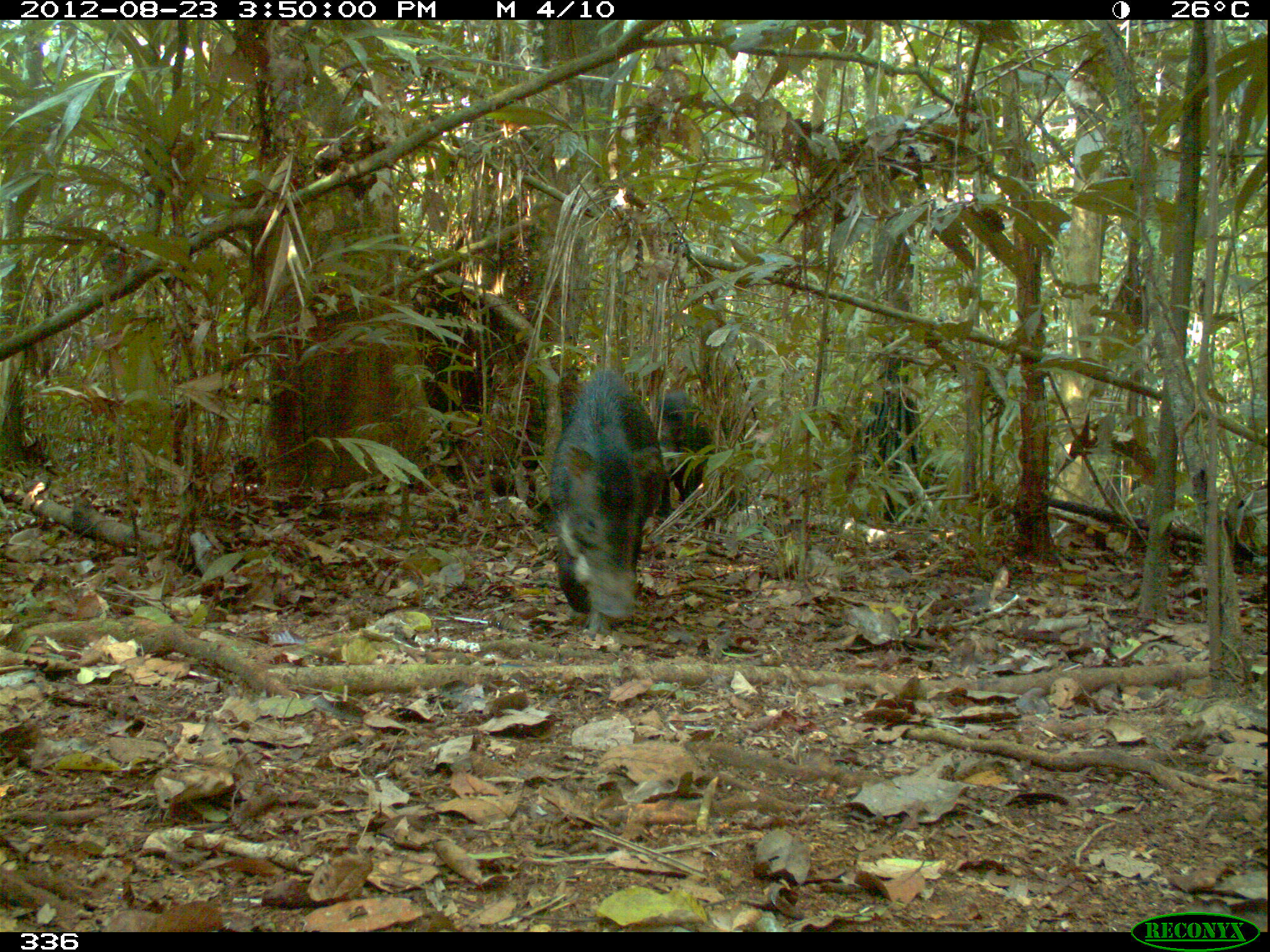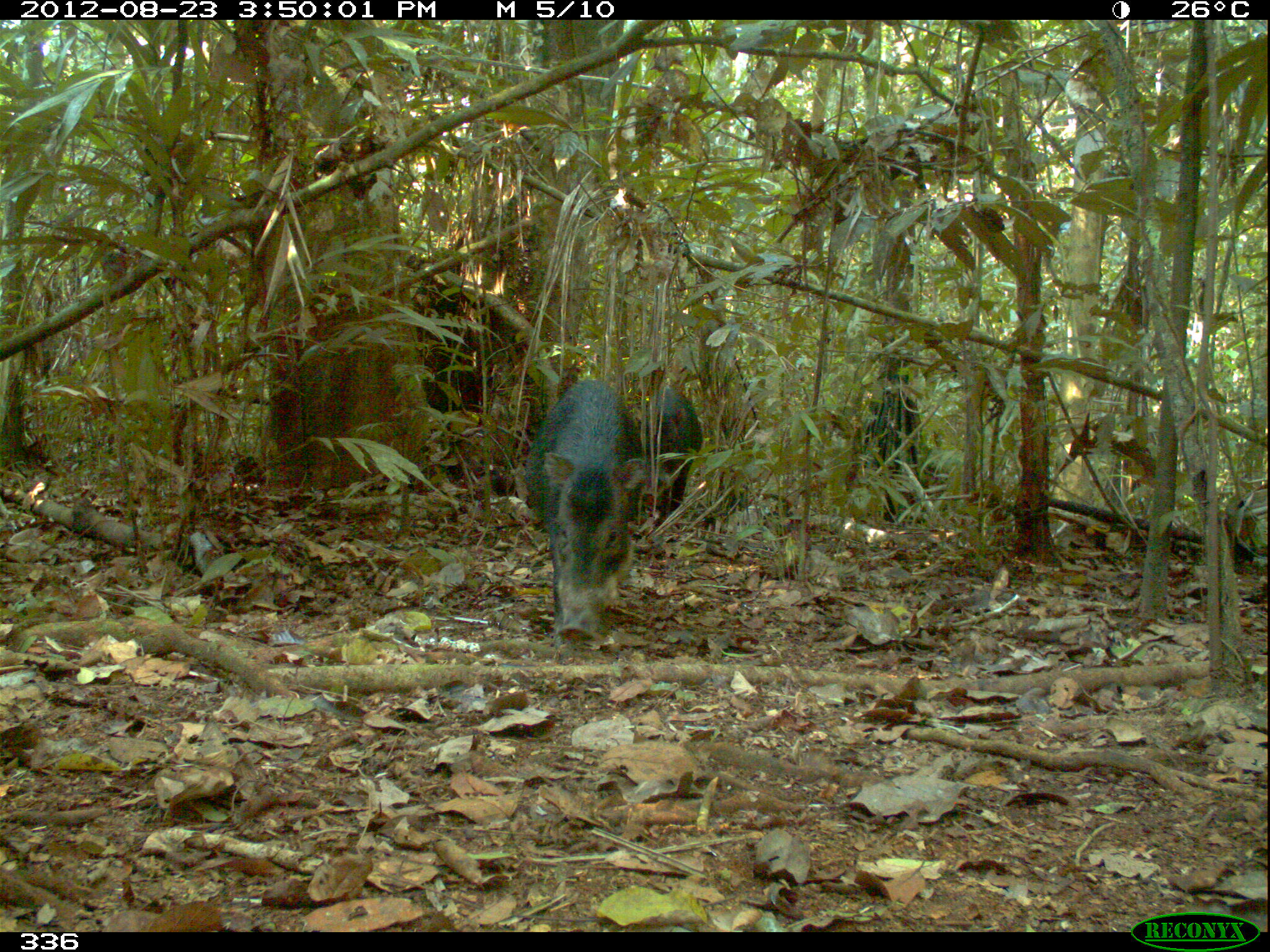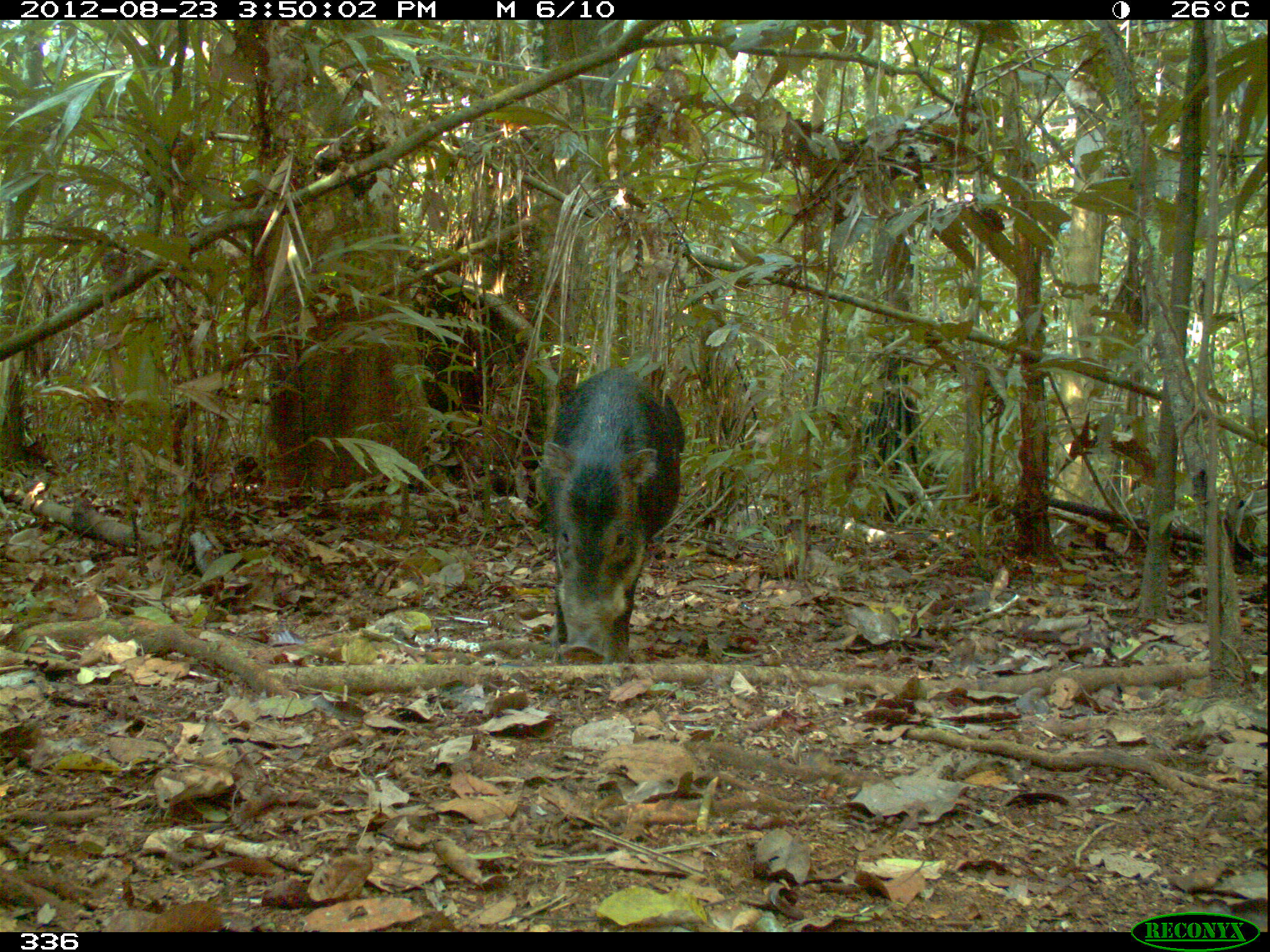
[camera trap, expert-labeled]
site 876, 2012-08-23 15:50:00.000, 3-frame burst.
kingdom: Animalia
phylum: Chordata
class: Mammalia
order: Artiodactyla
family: Tayassuidae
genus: Tayassu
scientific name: Tayassu pecari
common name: white-lipped peccary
Tayassu pecari (white-lipped peccary).